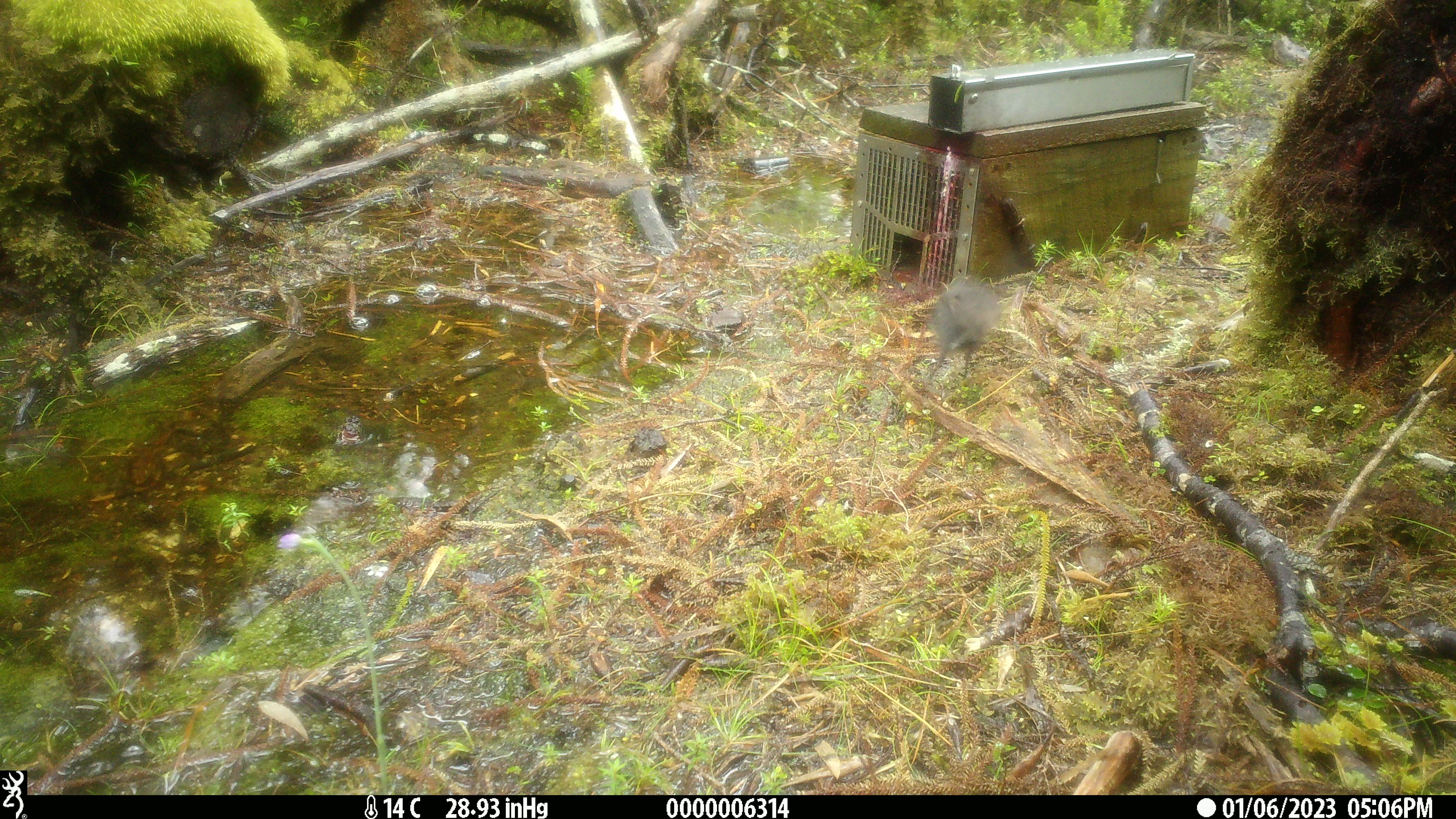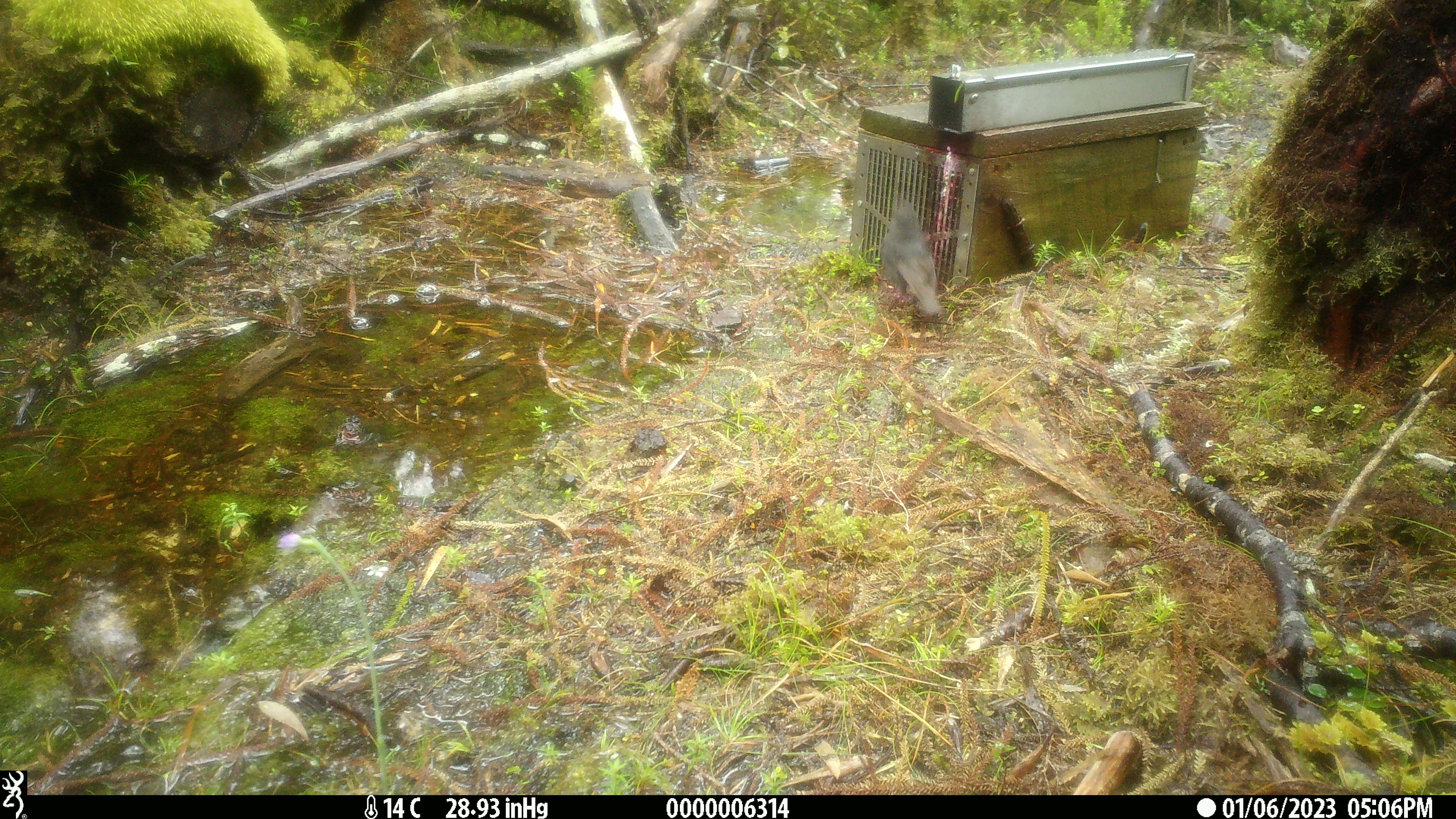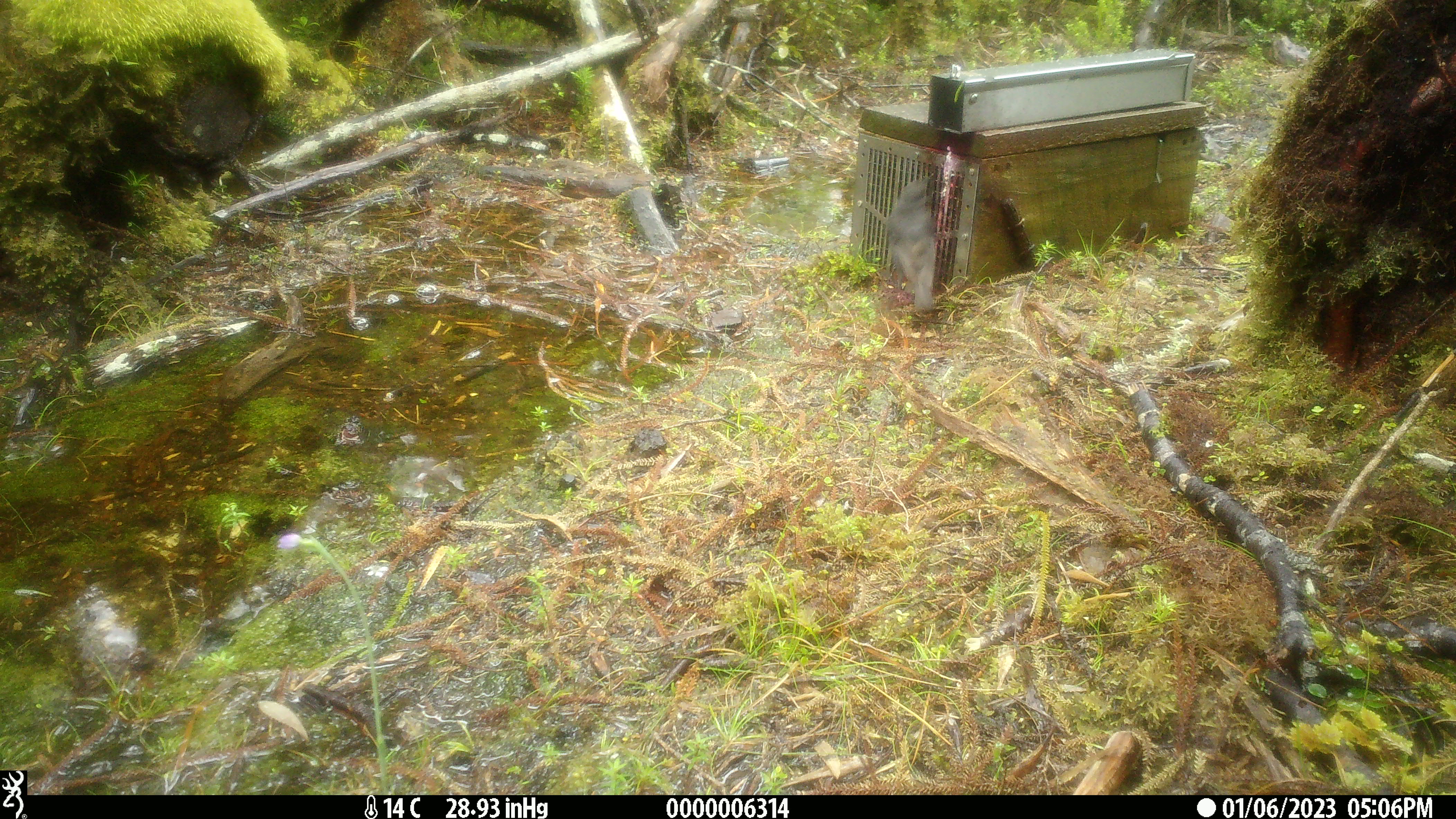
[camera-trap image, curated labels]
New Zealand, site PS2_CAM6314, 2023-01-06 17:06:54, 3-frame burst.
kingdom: Animalia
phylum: Chordata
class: Aves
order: Passeriformes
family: Petroicidae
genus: Petroica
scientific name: Petroica australis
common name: new zealand robin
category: robin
Robin (new zealand robin) (Petroica australis).